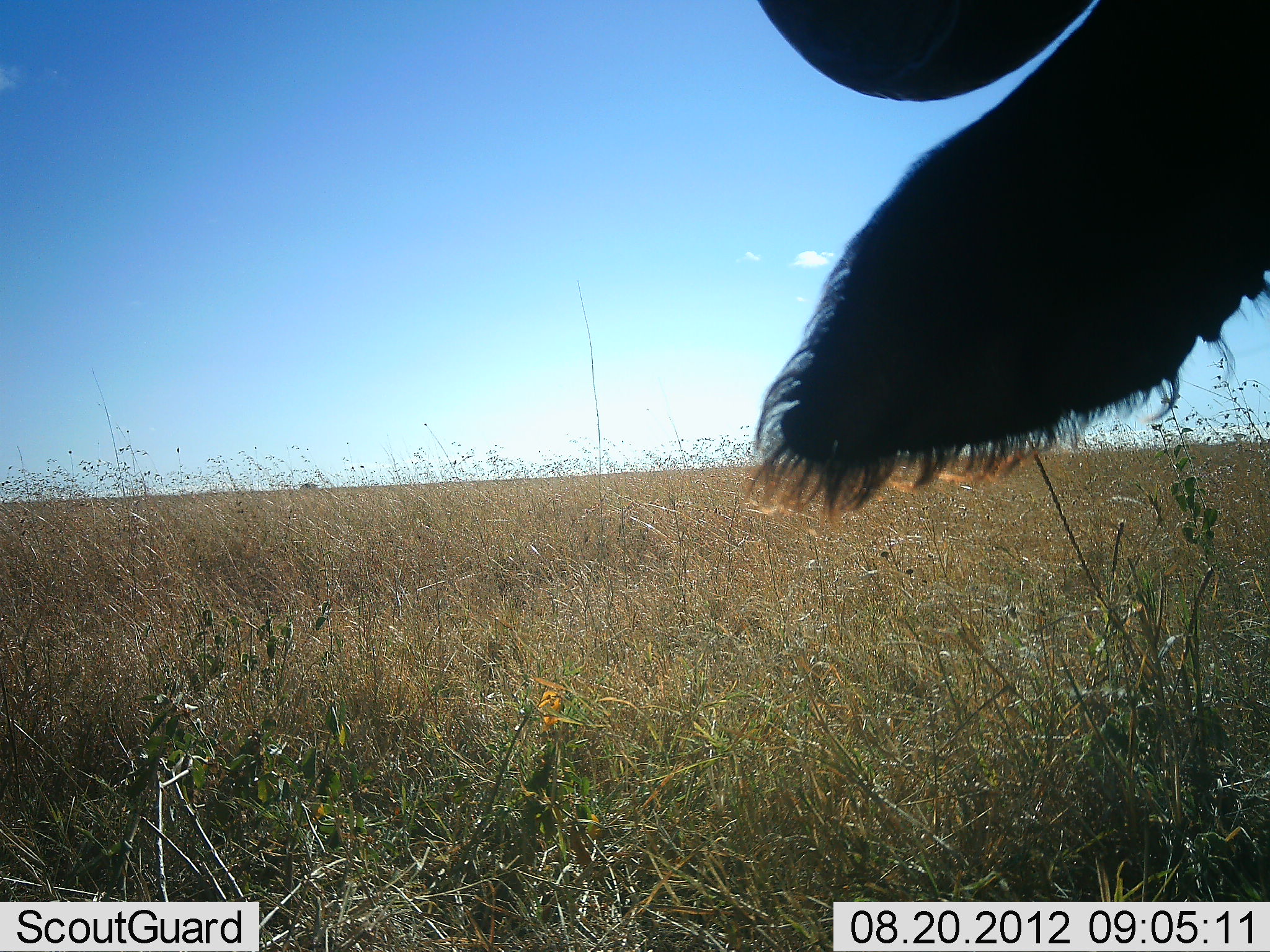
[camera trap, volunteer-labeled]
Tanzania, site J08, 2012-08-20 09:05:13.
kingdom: Animalia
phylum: Chordata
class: Mammalia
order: Artiodactyla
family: Bovidae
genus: Connochaetes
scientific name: Connochaetes taurinus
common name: blue wildebeest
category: wildebeest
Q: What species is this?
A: Wildebeest (blue wildebeest) (Connochaetes taurinus).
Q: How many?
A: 1.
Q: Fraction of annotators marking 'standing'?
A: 80%.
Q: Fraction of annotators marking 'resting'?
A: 20%.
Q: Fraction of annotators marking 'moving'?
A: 0%.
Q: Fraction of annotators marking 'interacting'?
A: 0%.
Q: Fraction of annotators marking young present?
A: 0%.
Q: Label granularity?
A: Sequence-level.